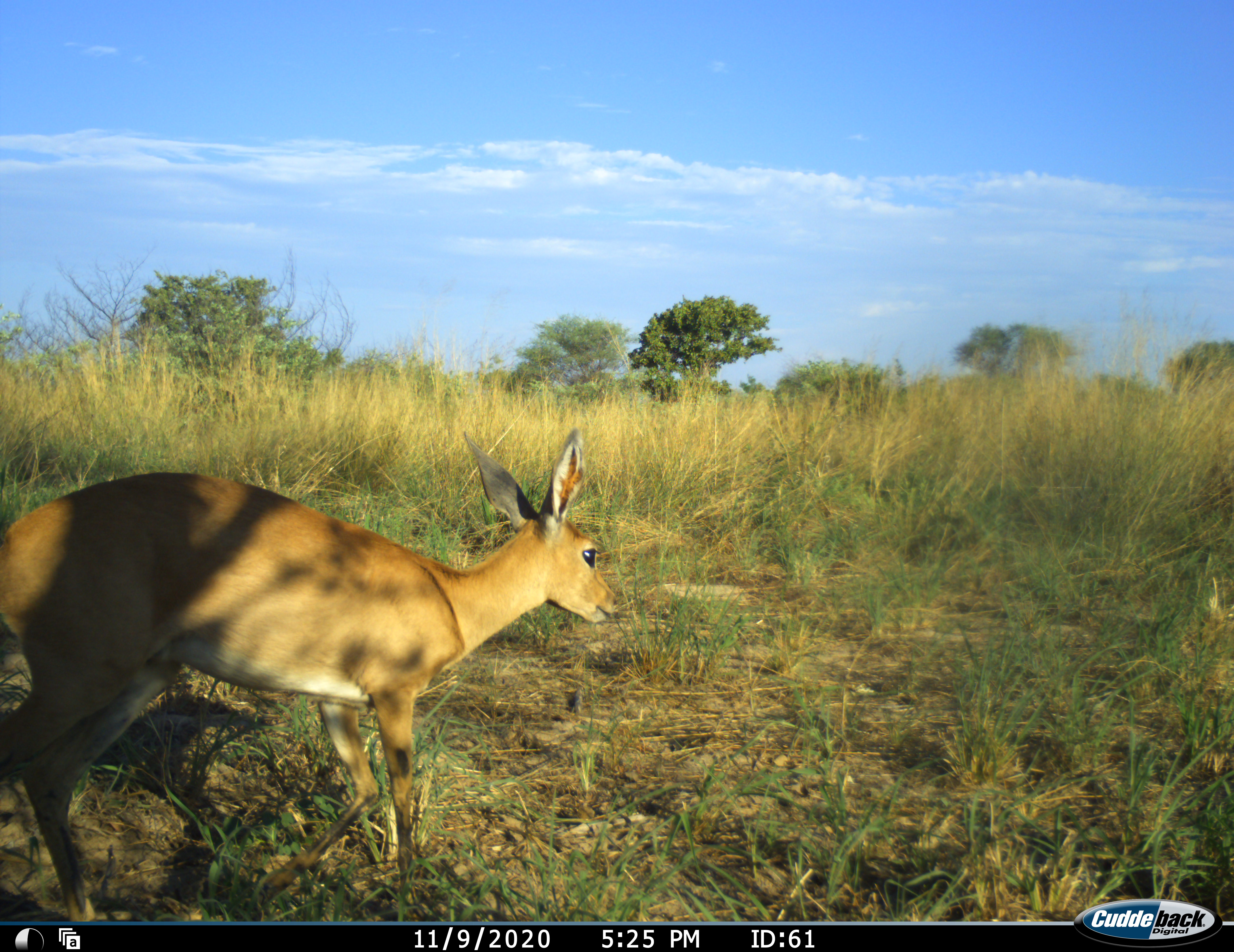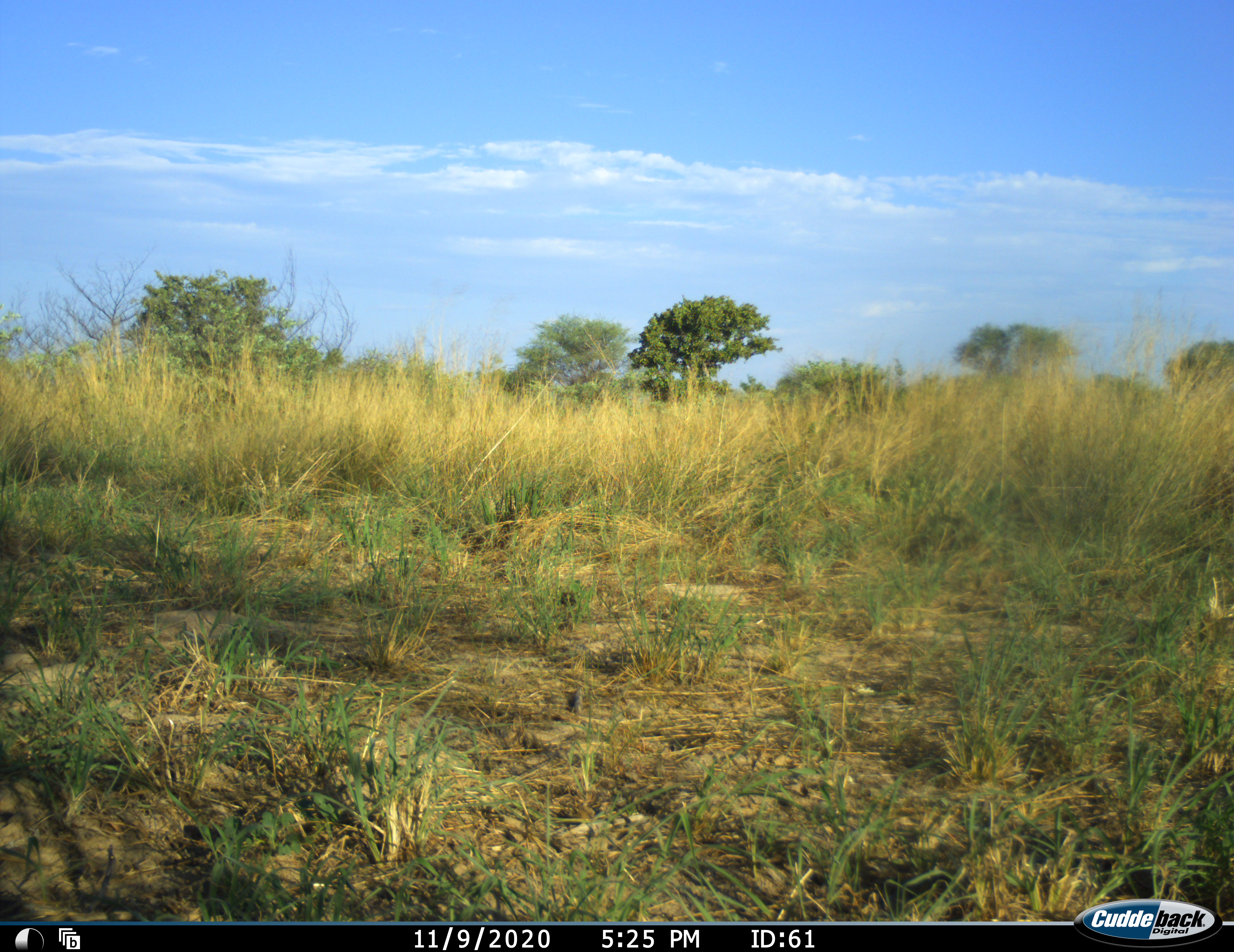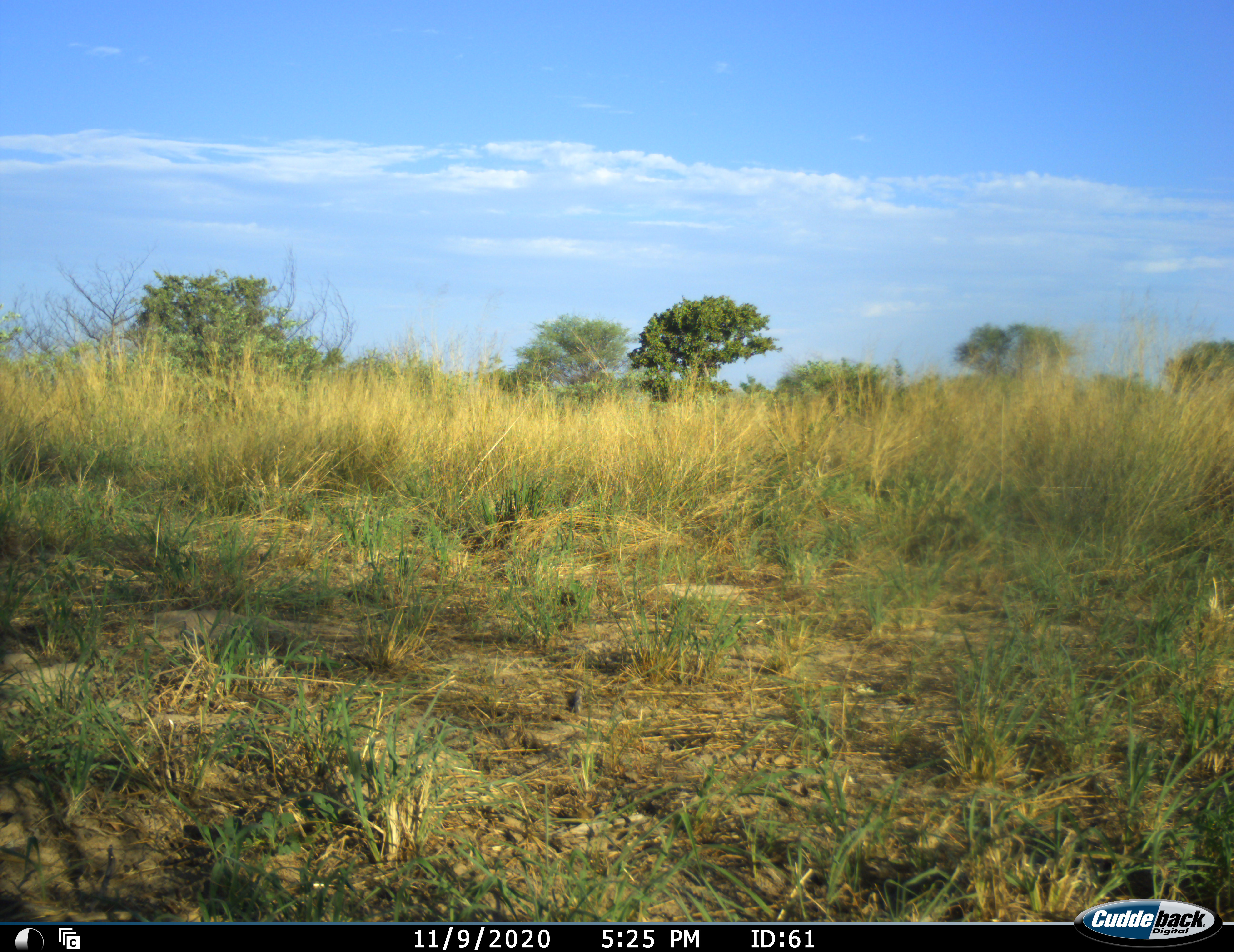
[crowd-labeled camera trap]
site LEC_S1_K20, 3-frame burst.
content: unidentified animal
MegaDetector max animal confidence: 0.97